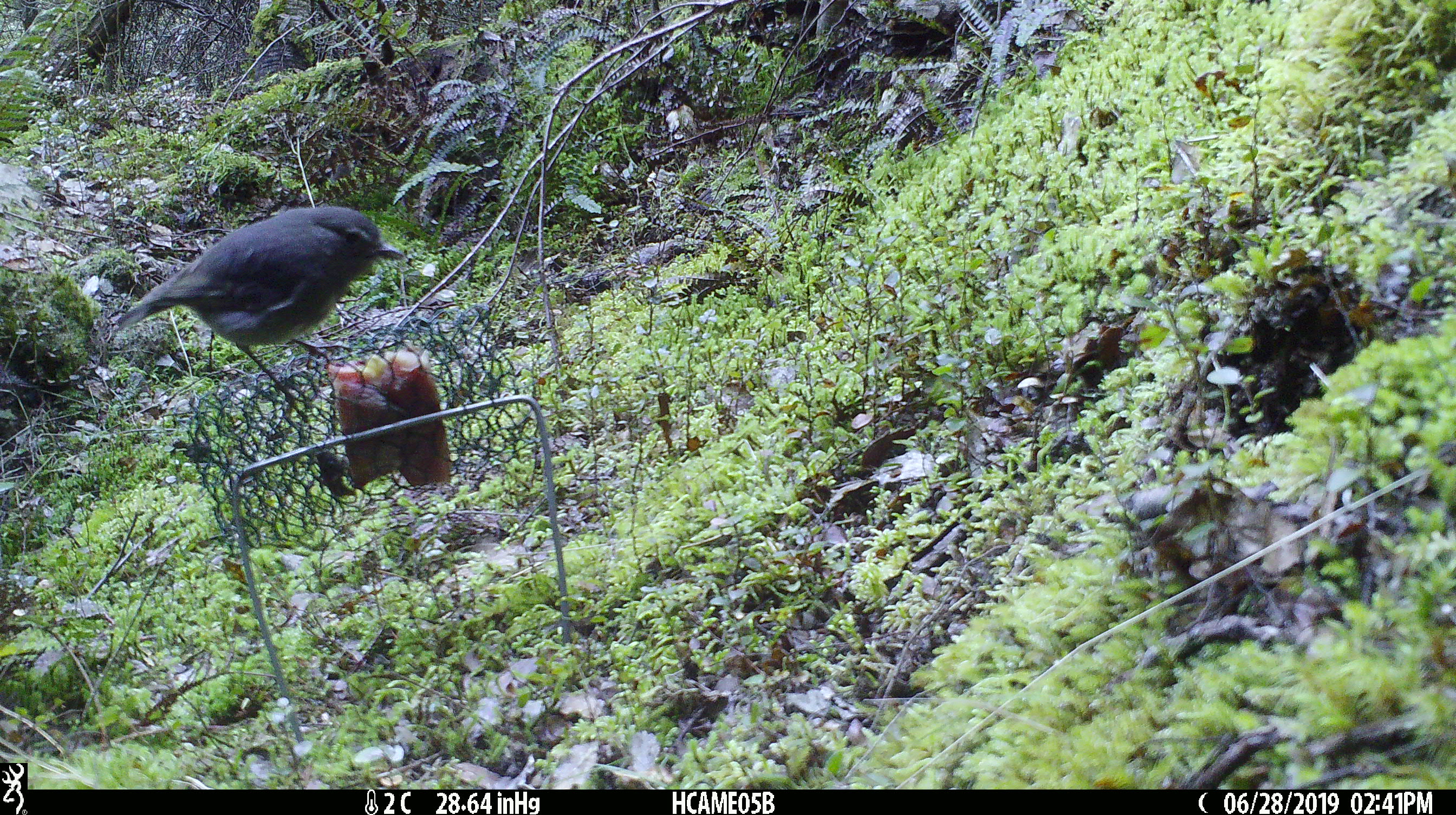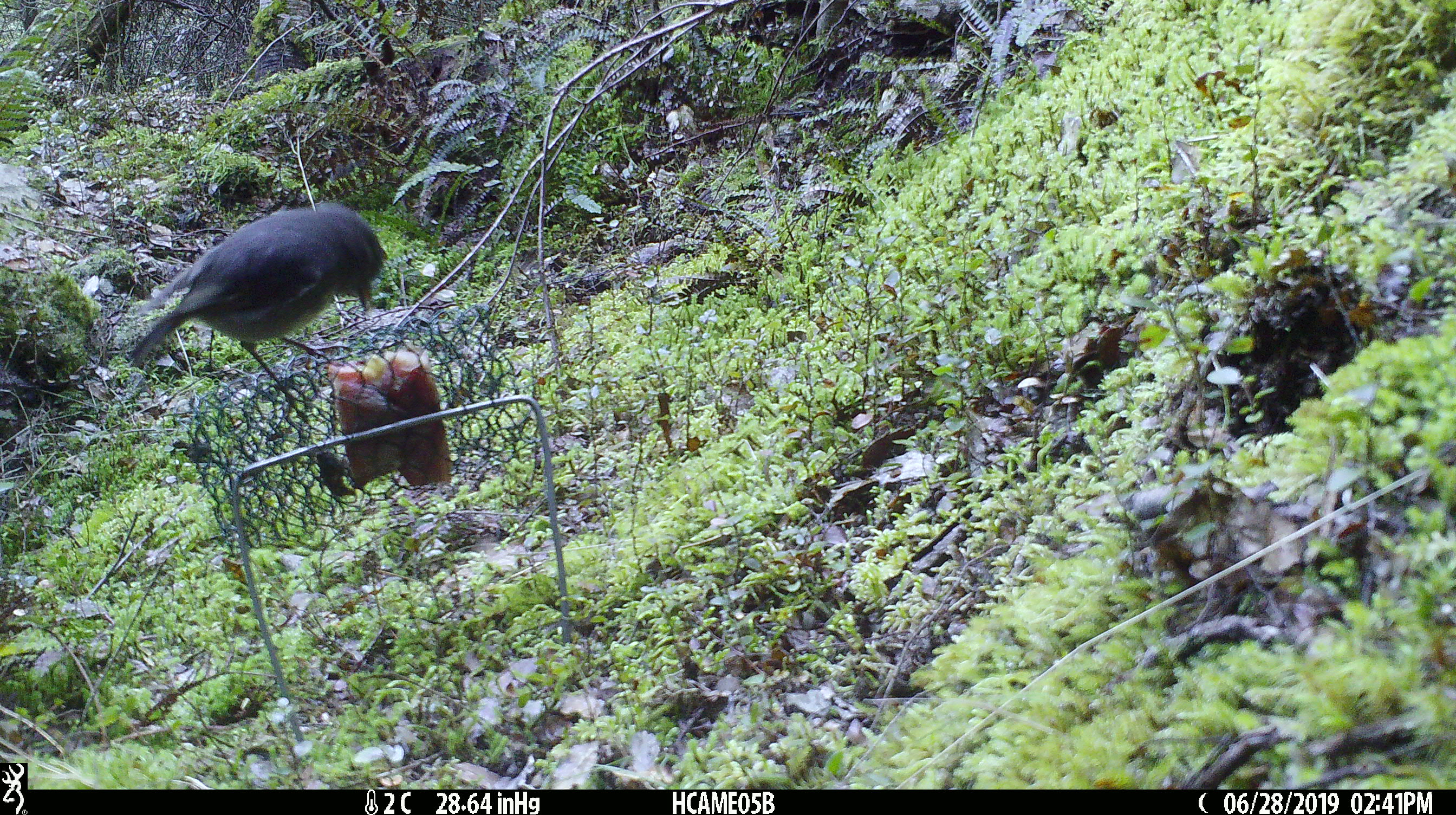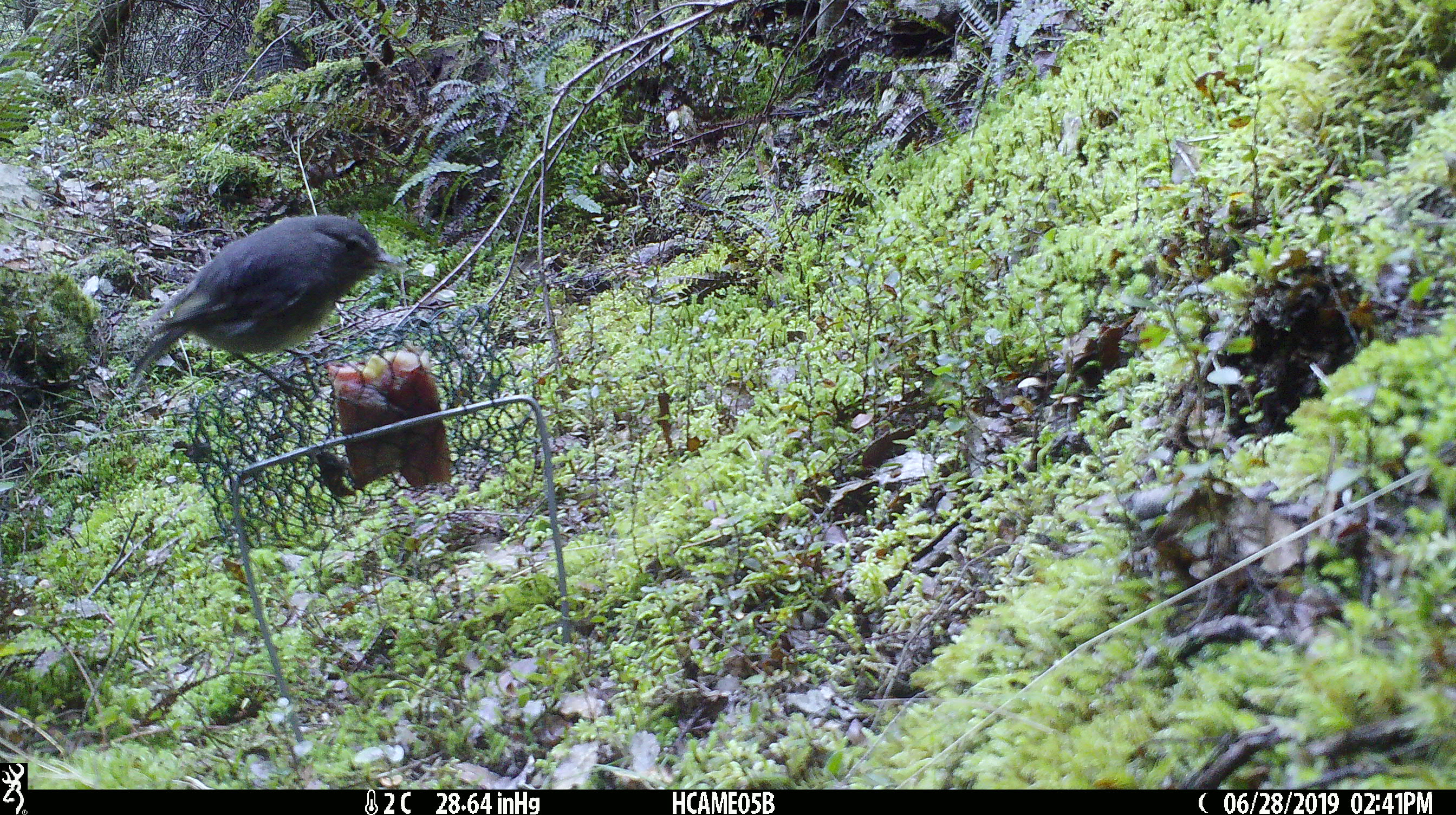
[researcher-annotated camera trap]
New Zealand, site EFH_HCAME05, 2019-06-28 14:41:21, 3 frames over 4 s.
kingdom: Animalia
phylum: Chordata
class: Aves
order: Passeriformes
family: Petroicidae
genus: Petroica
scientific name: Petroica australis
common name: new zealand robin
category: robin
Robin (new zealand robin) (Petroica australis).